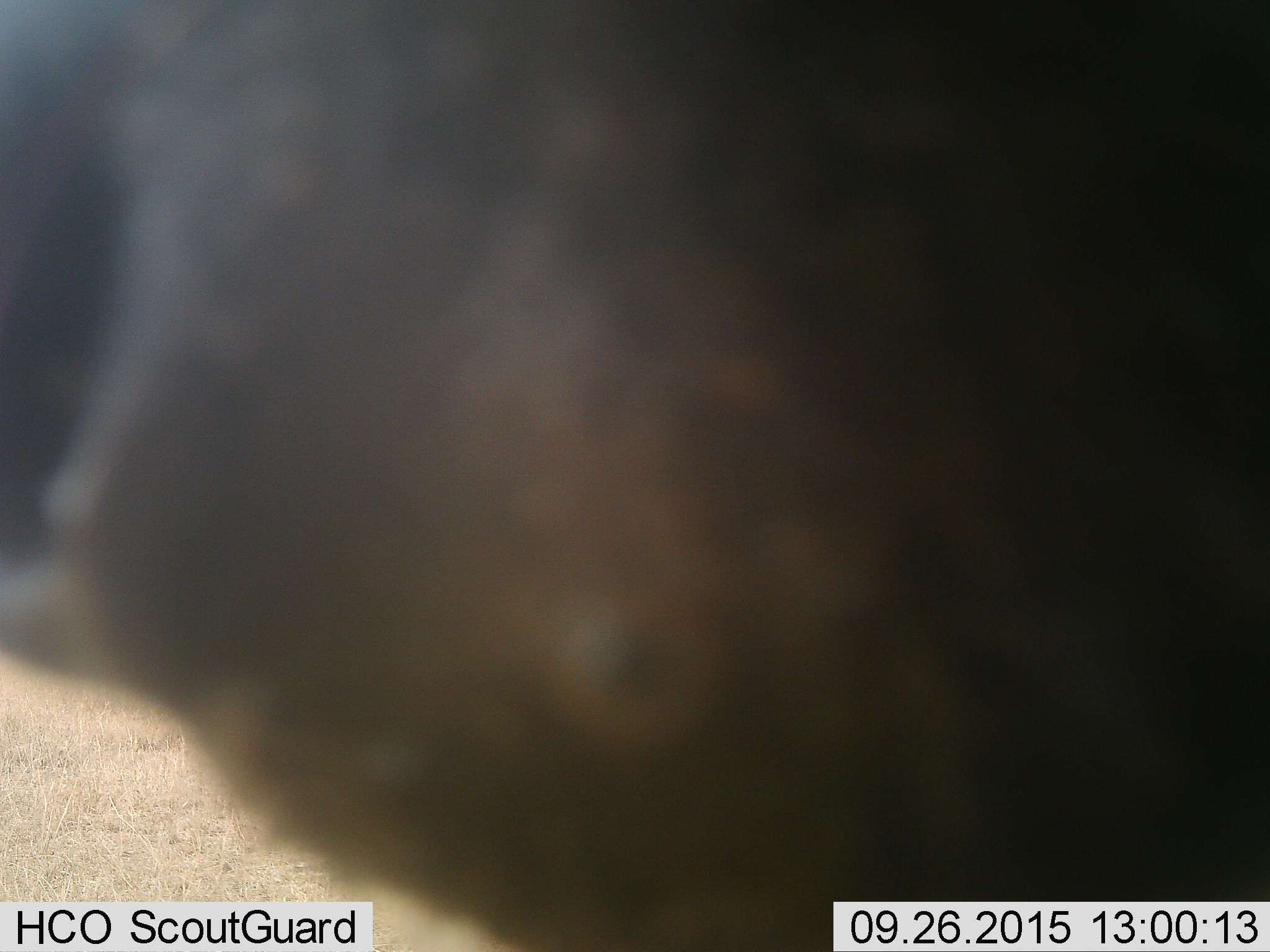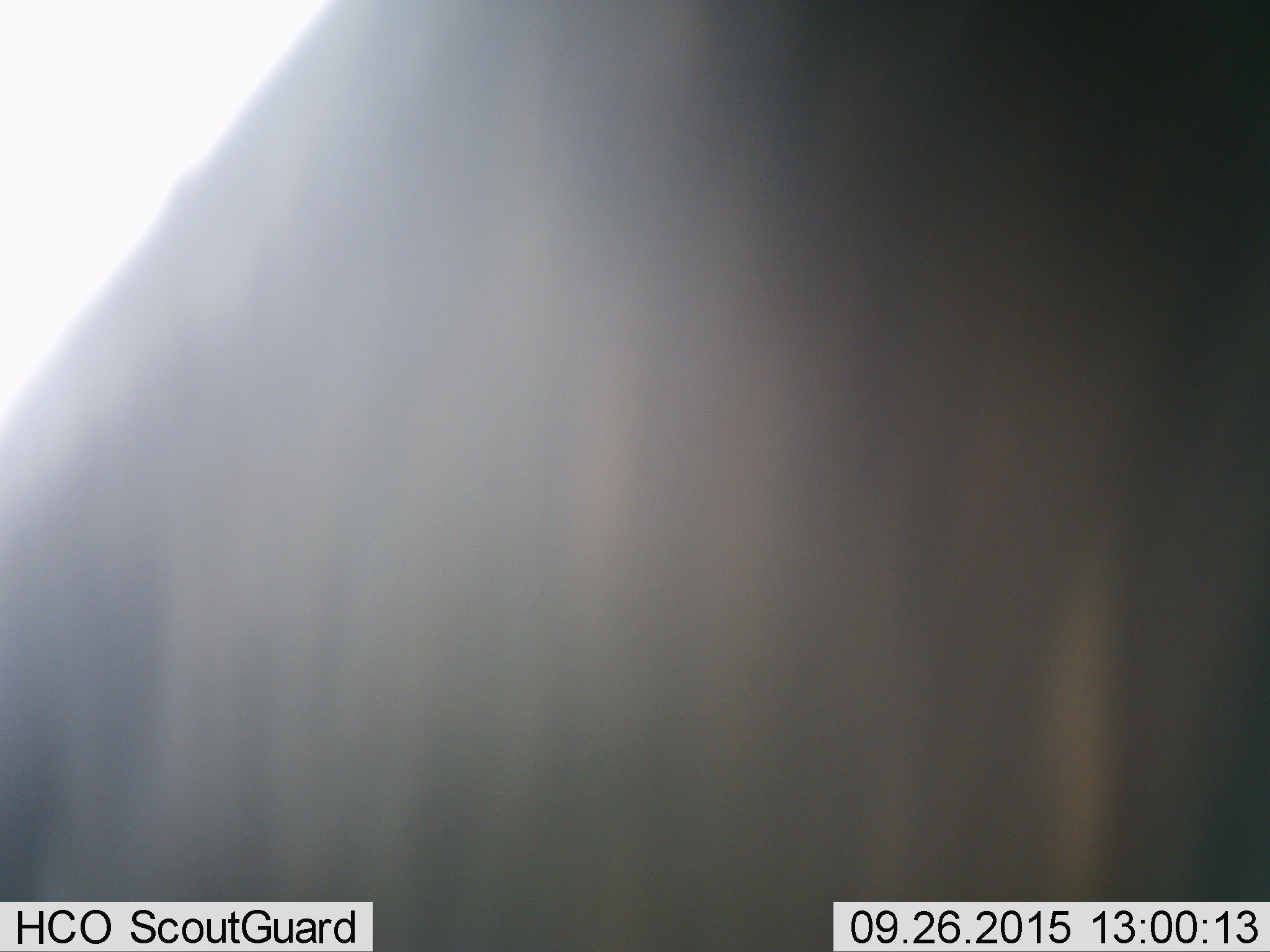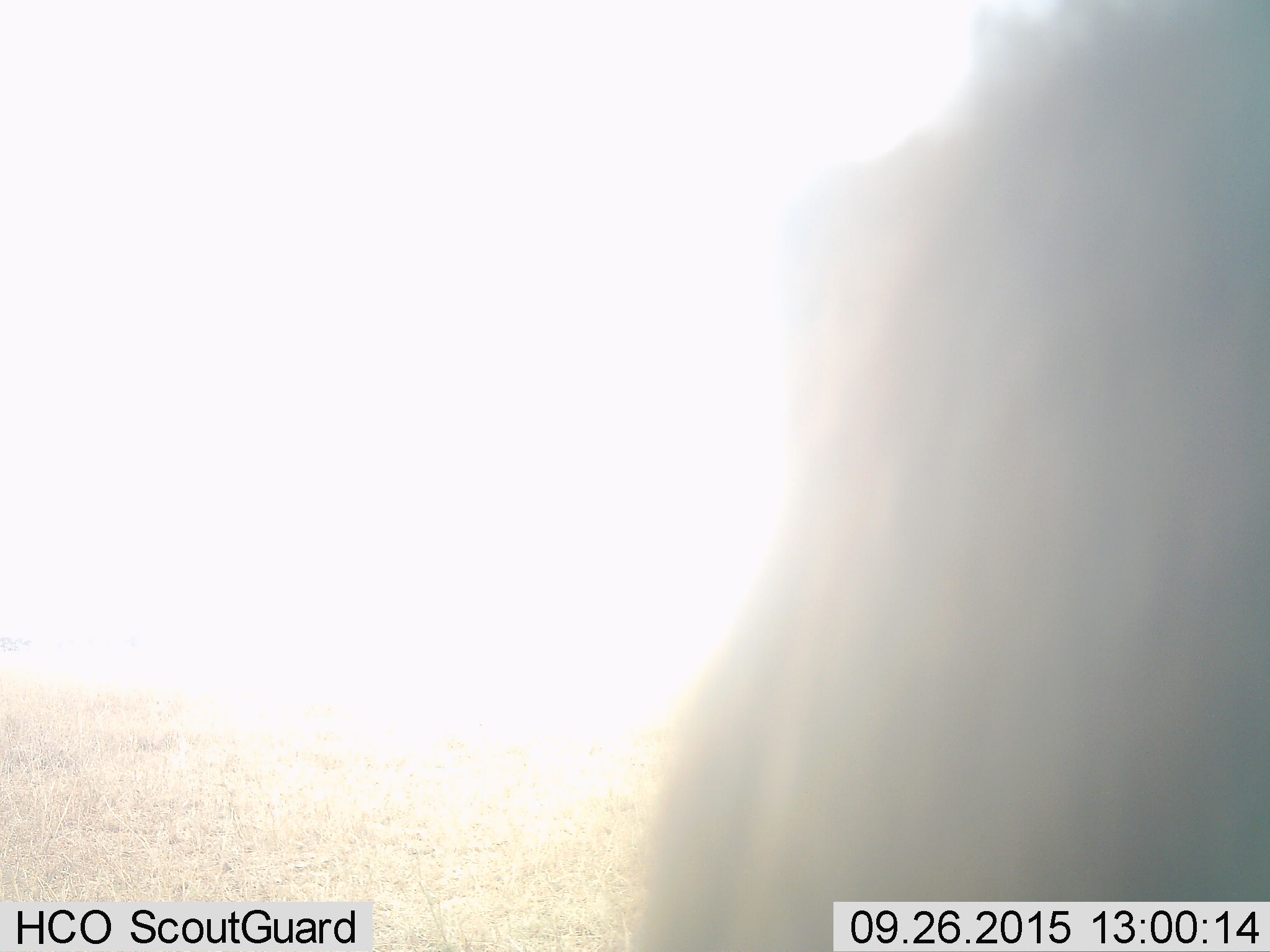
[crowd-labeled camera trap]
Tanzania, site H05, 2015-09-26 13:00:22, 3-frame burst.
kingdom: Animalia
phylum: Chordata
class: Mammalia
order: Artiodactyla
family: Bovidae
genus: Connochaetes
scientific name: Connochaetes taurinus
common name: blue wildebeest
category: wildebeest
Wildebeest (blue wildebeest) (Connochaetes taurinus), count 1. Behavior (volunteer vote fractions): standing 33%, resting 0%, moving 67%, interacting 0%. Young present (vote fraction): 0%. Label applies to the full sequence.